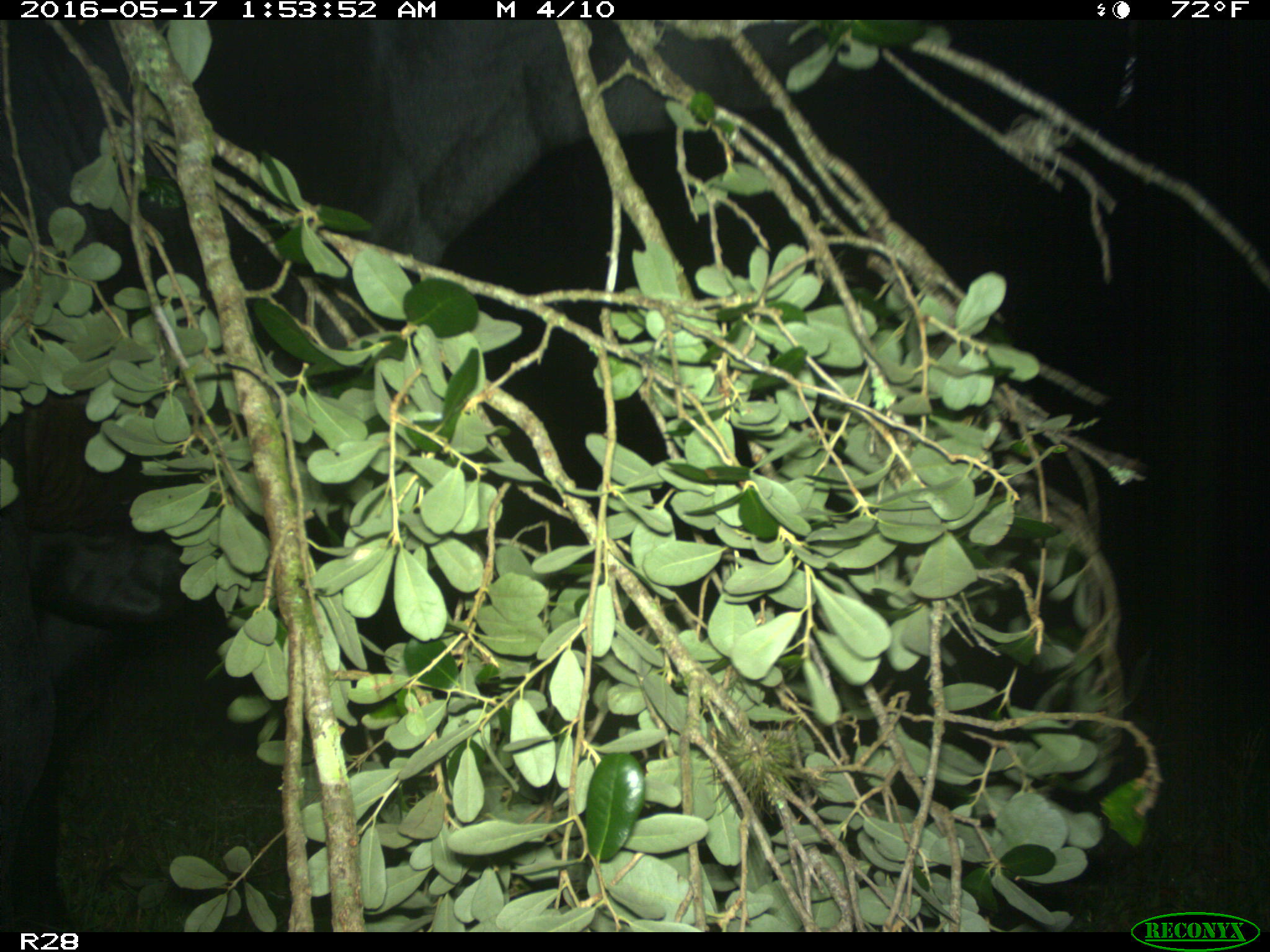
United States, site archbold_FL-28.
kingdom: Animalia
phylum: Chordata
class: Mammalia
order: Artiodactyla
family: Bovidae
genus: Bos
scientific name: Bos taurus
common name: domestic cow